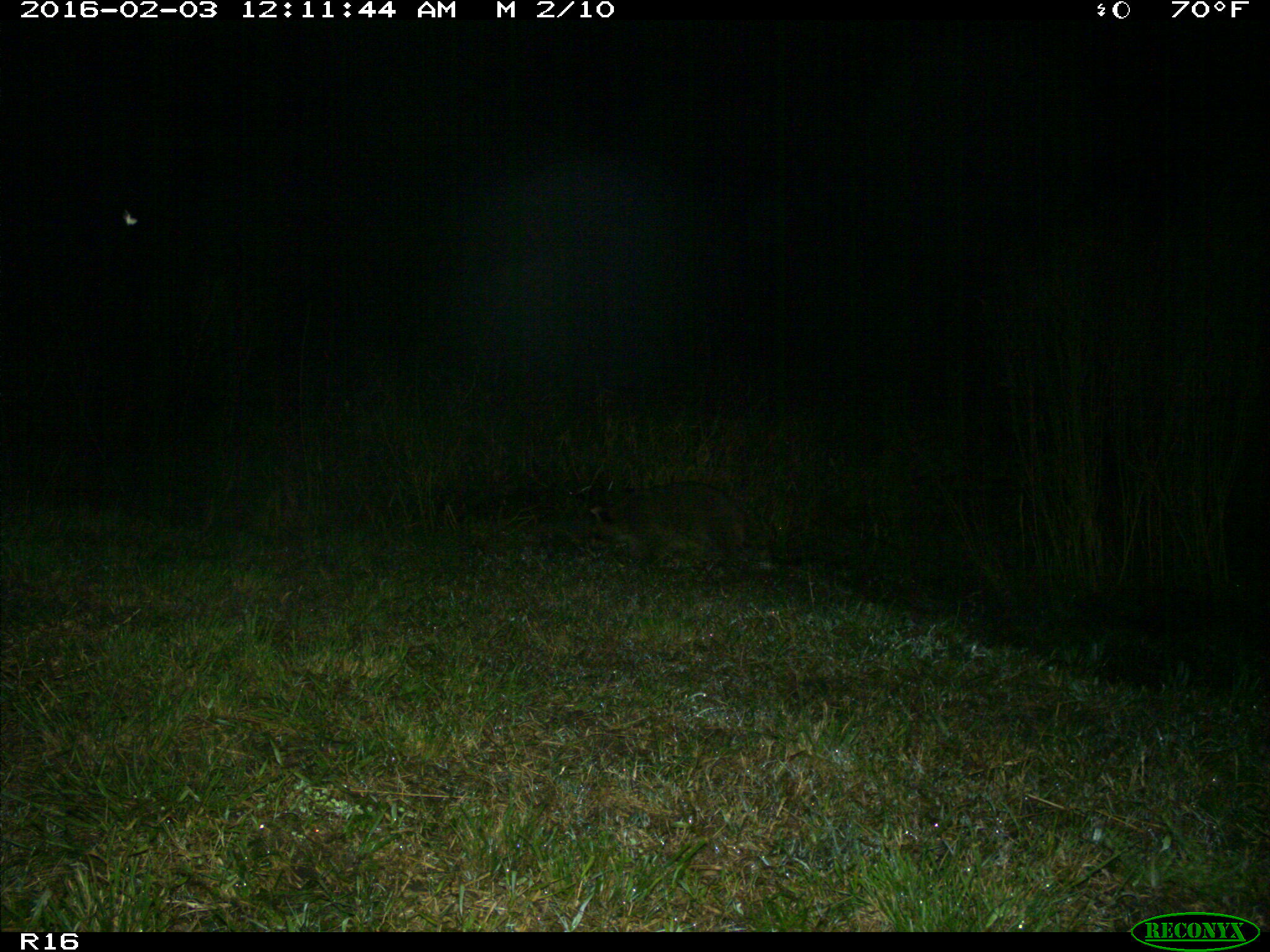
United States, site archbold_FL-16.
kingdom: Animalia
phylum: Chordata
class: Mammalia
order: Carnivora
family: Procyonidae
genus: Procyon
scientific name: Procyon lotor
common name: common raccoon